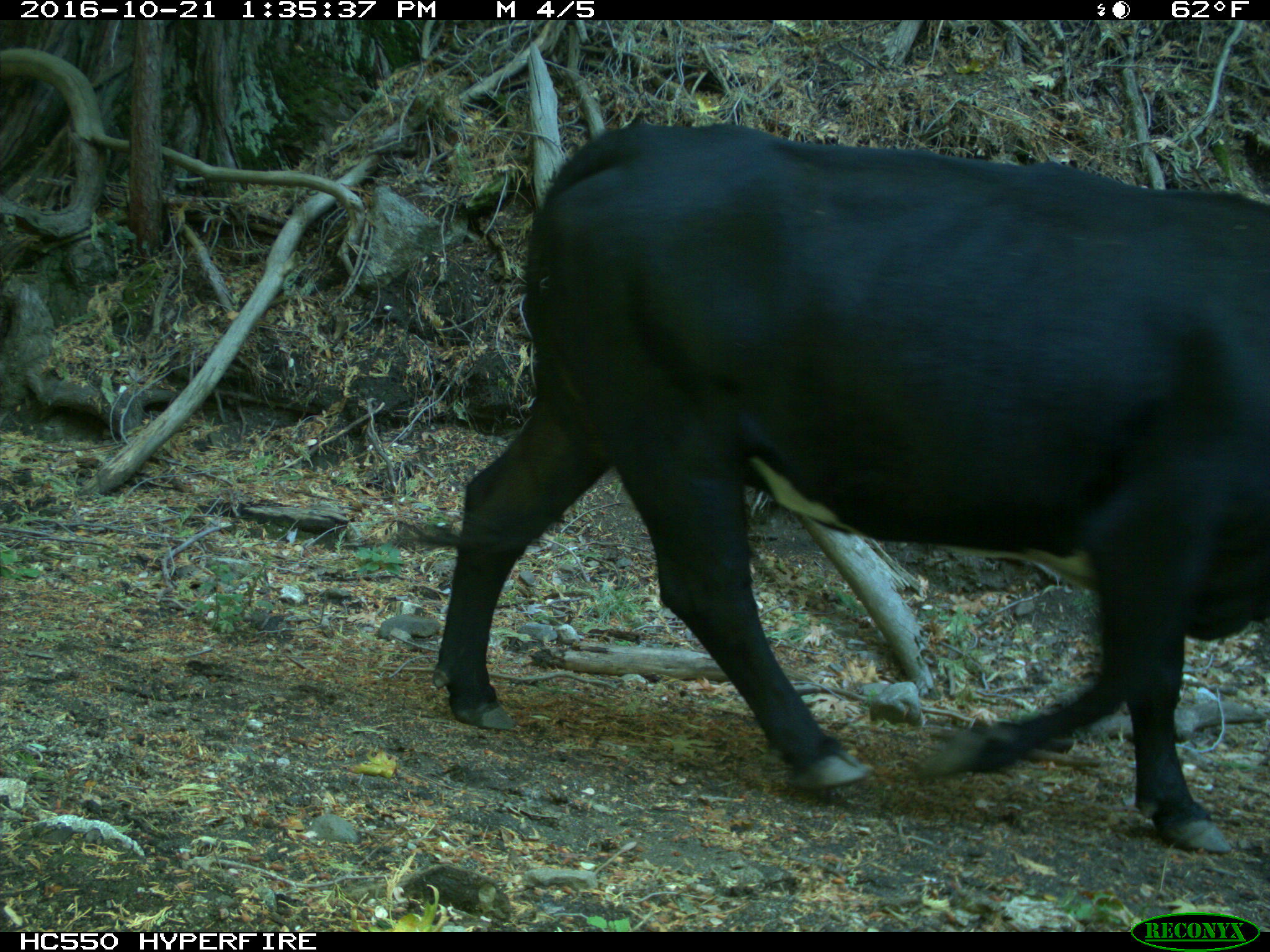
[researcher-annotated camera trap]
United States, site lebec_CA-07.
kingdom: Animalia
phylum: Chordata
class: Mammalia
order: Artiodactyla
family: Bovidae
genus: Bos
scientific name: Bos taurus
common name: domestic cow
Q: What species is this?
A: Bos taurus (domestic cow).